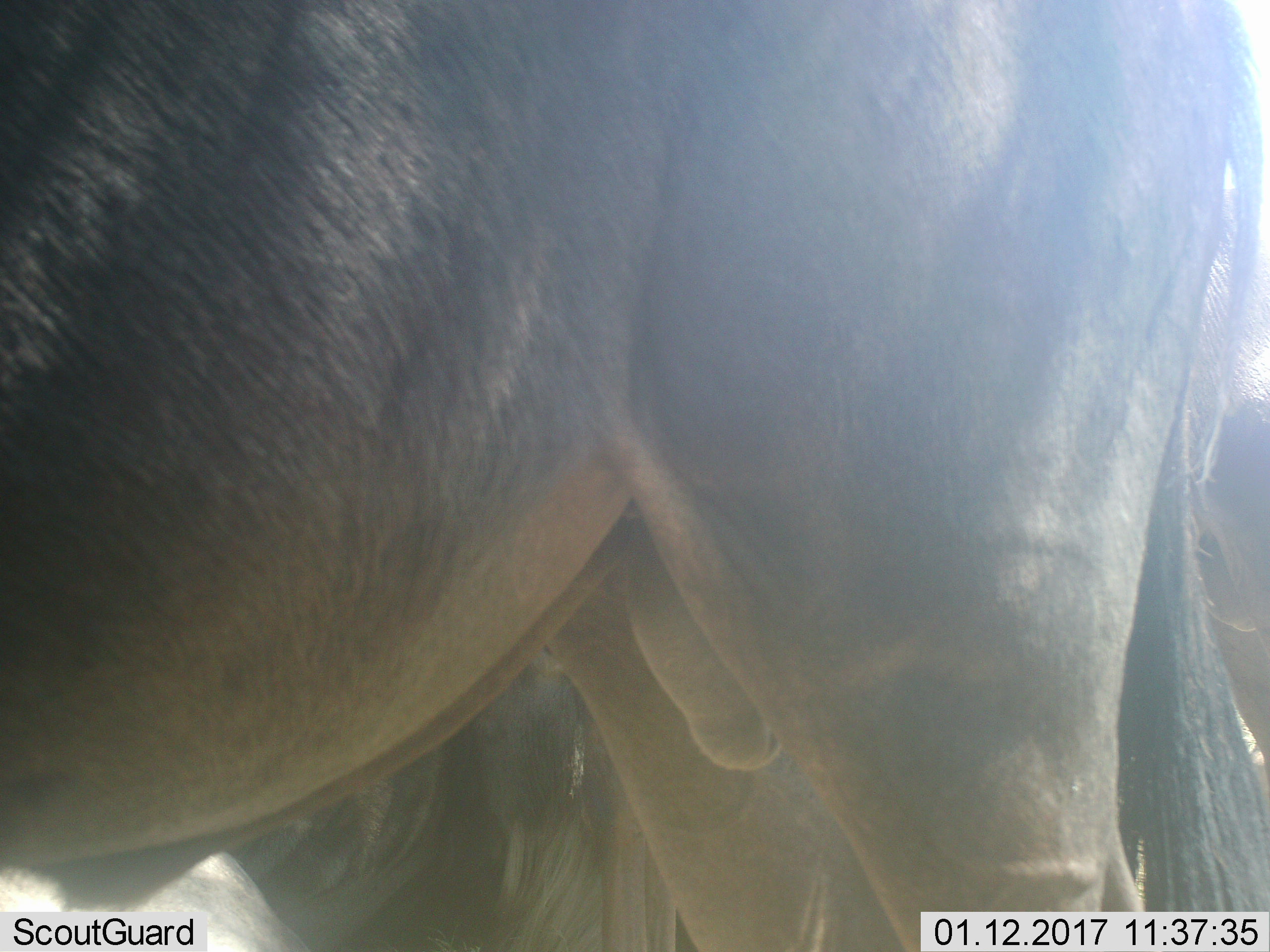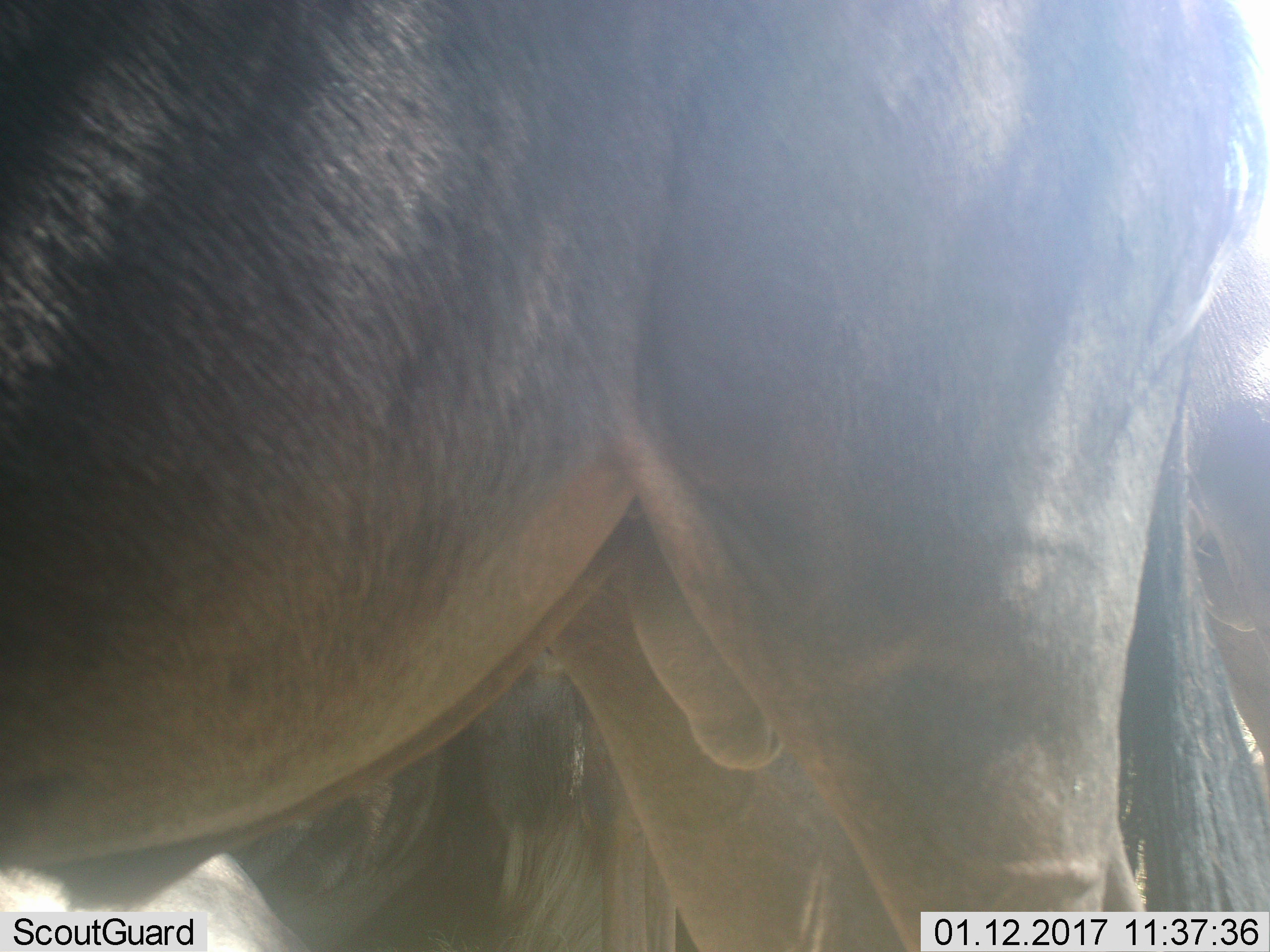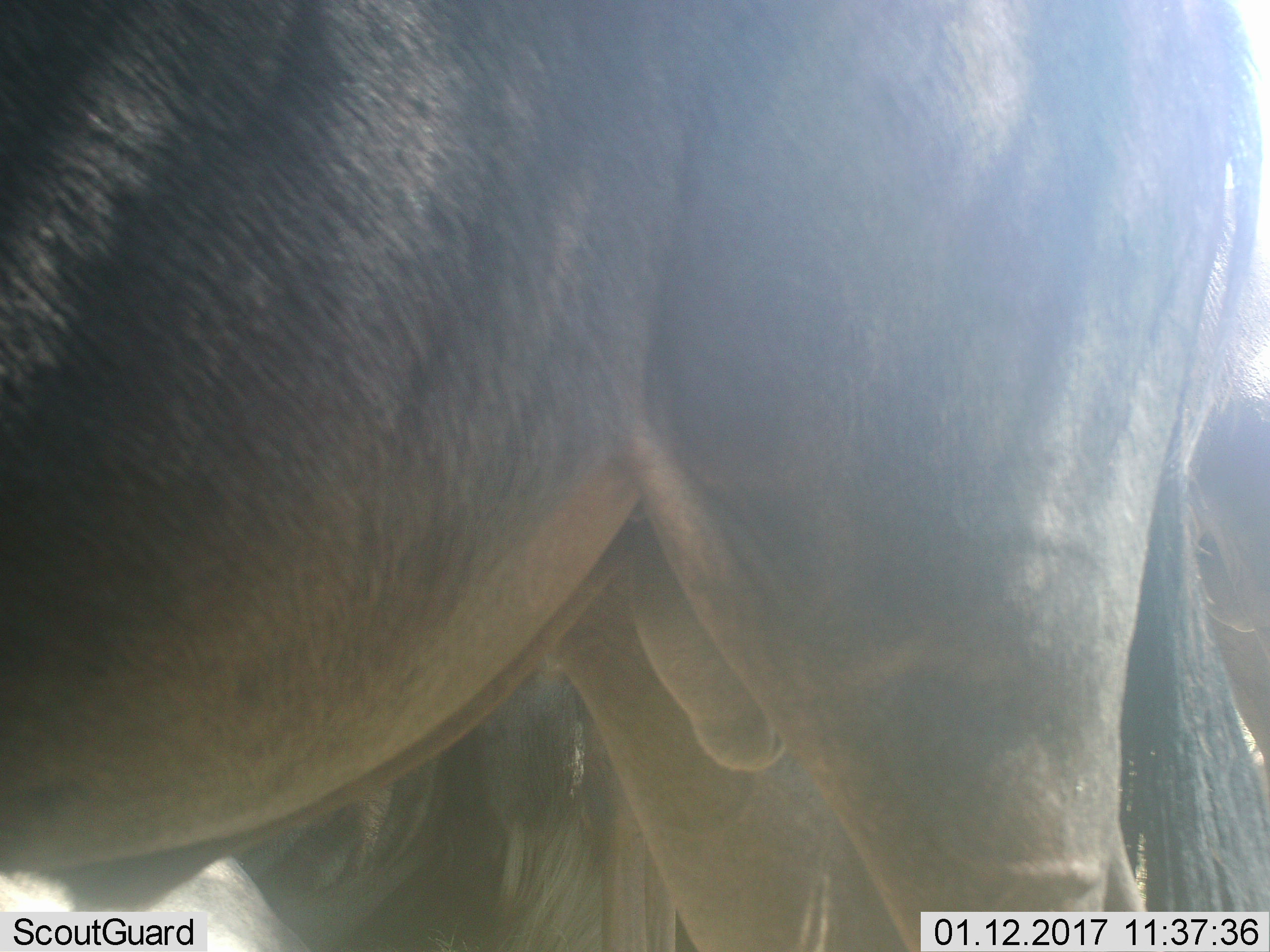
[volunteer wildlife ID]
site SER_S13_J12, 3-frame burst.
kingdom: Animalia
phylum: Chordata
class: Mammalia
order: Artiodactyla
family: Bovidae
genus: Connochaetes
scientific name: Connochaetes taurinus taurinus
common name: blue wildebeest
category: wildebeestblue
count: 2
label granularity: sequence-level